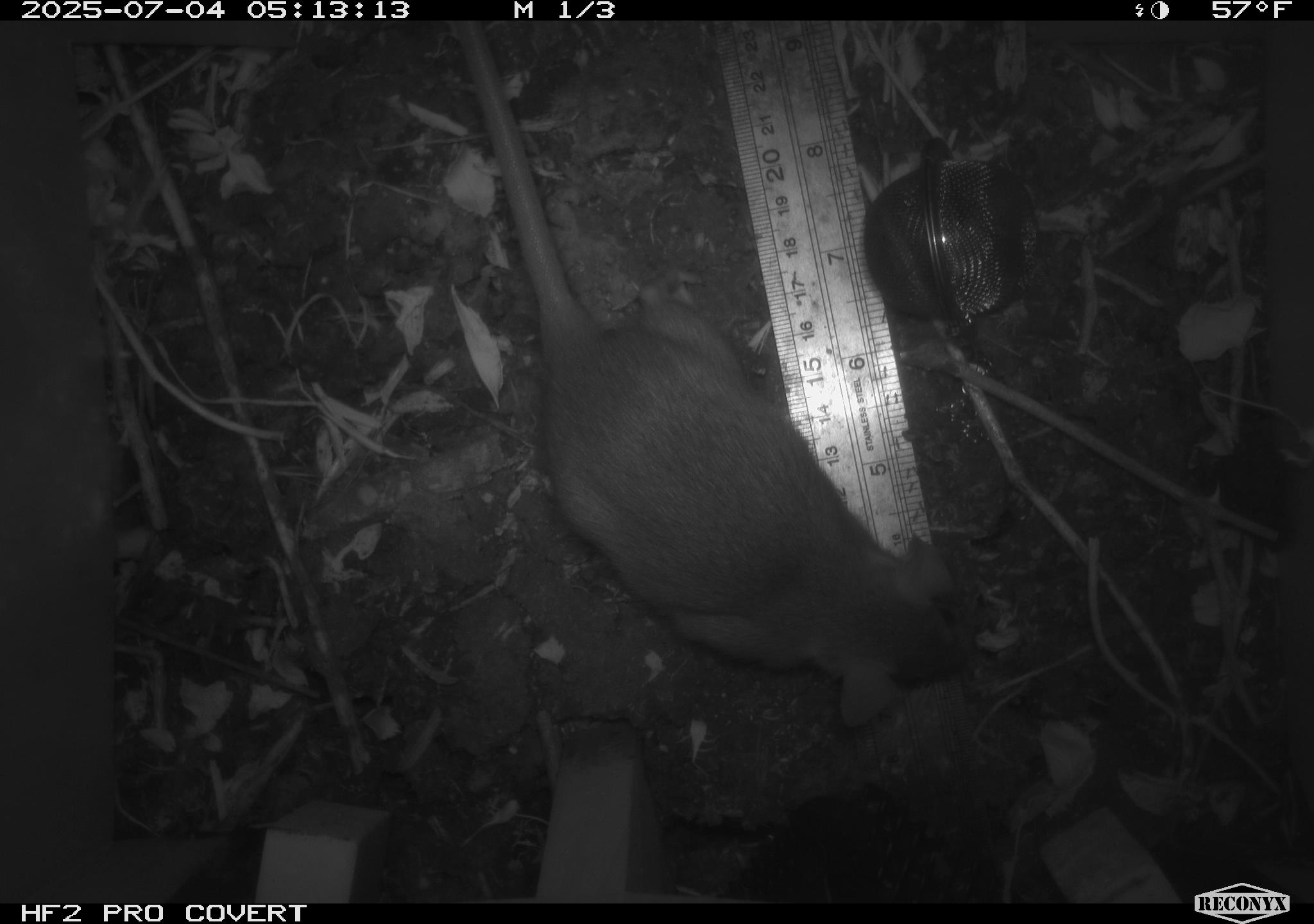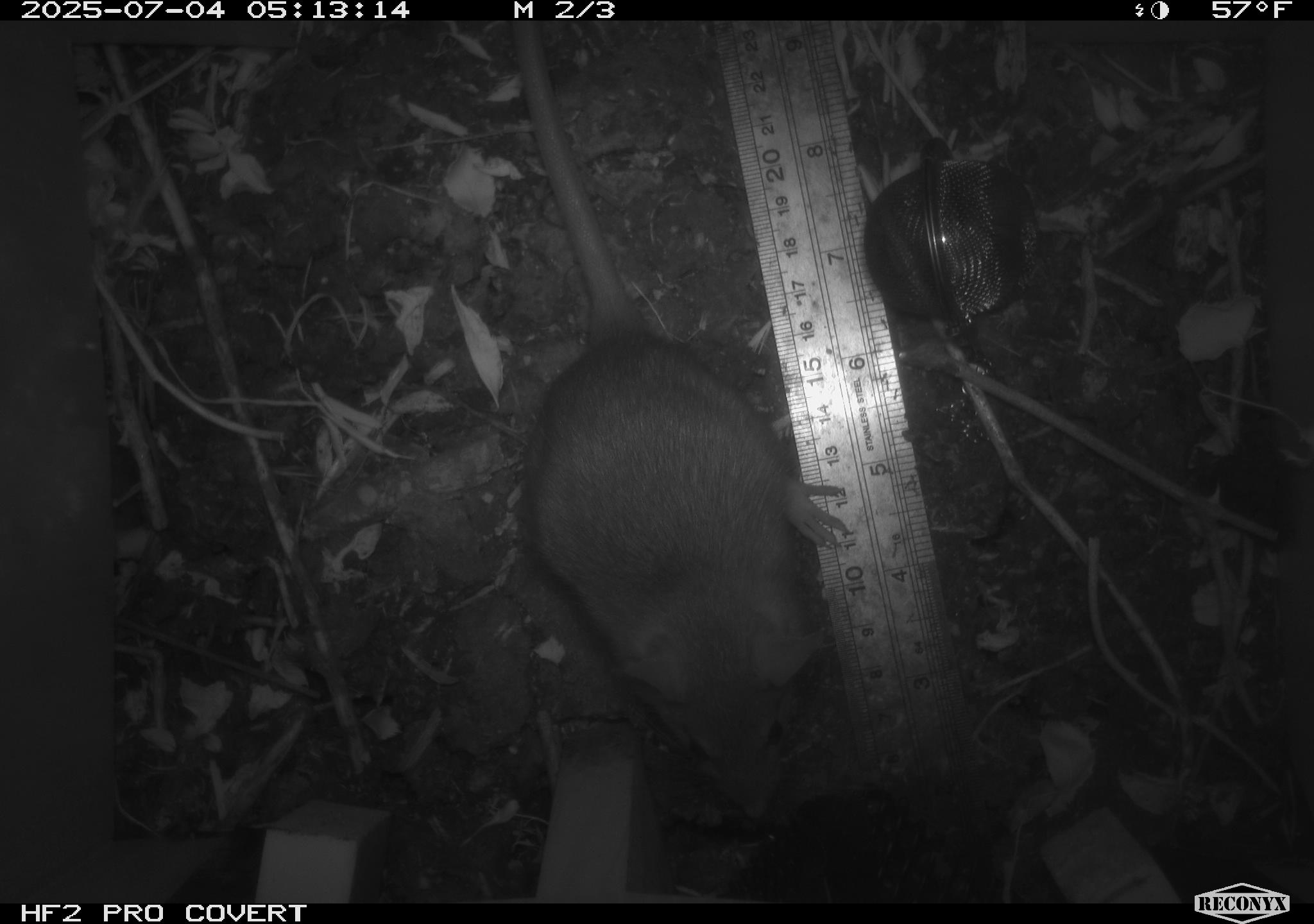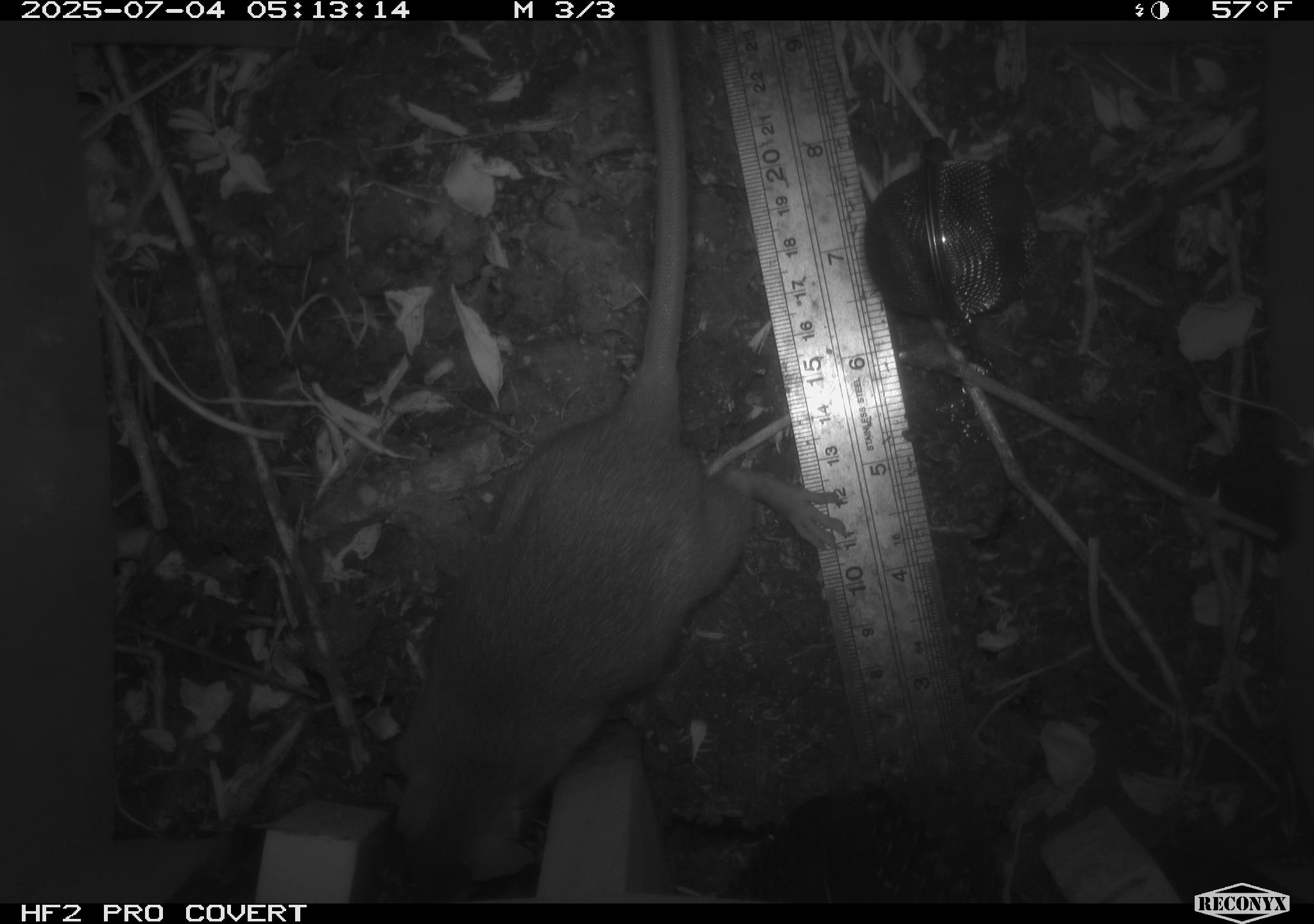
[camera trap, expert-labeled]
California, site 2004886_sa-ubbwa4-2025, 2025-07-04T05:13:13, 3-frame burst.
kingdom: Animalia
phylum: Chordata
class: Mammalia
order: Rodentia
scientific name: Rodentia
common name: rodent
Rodent (Rodentia).